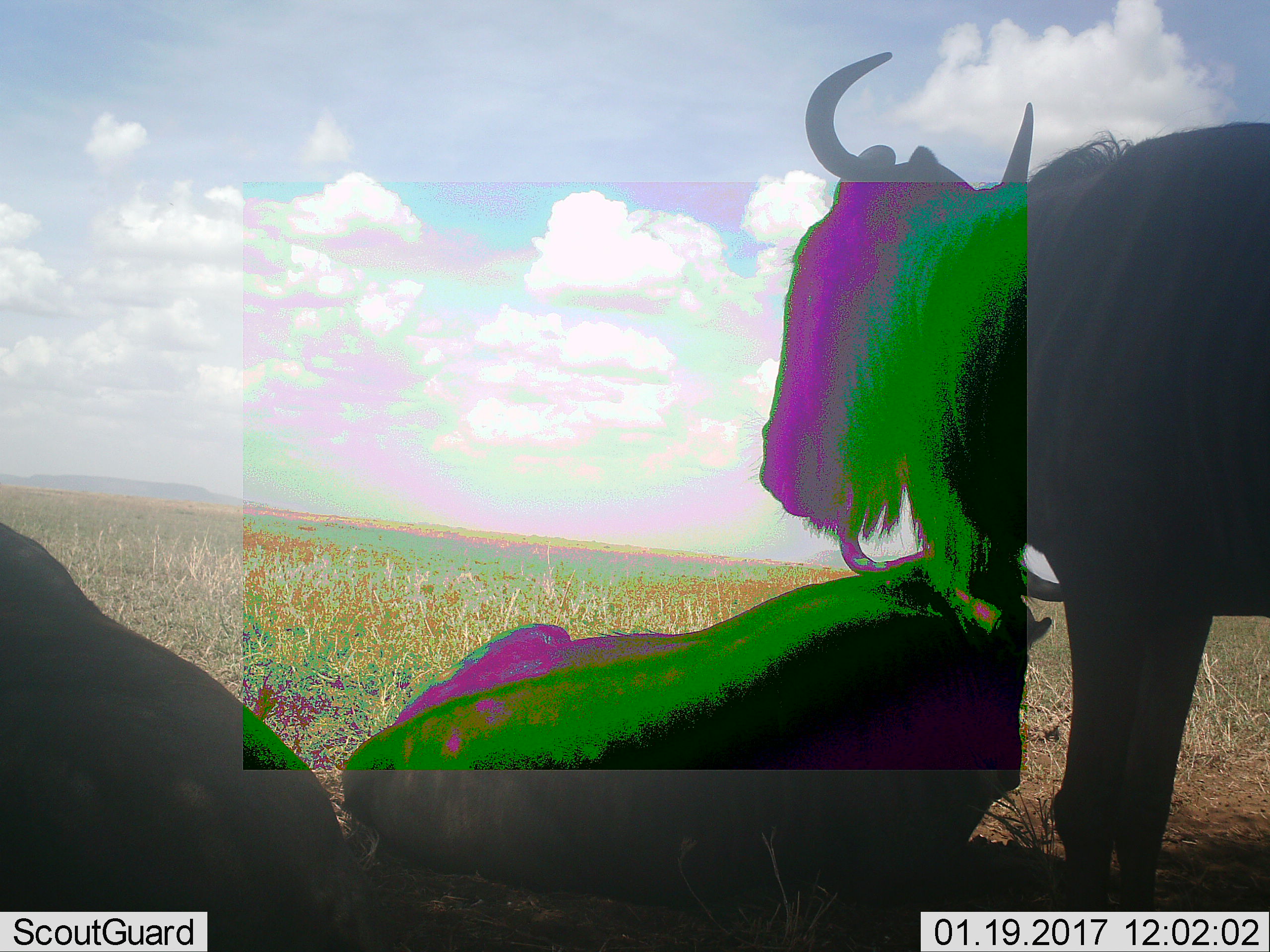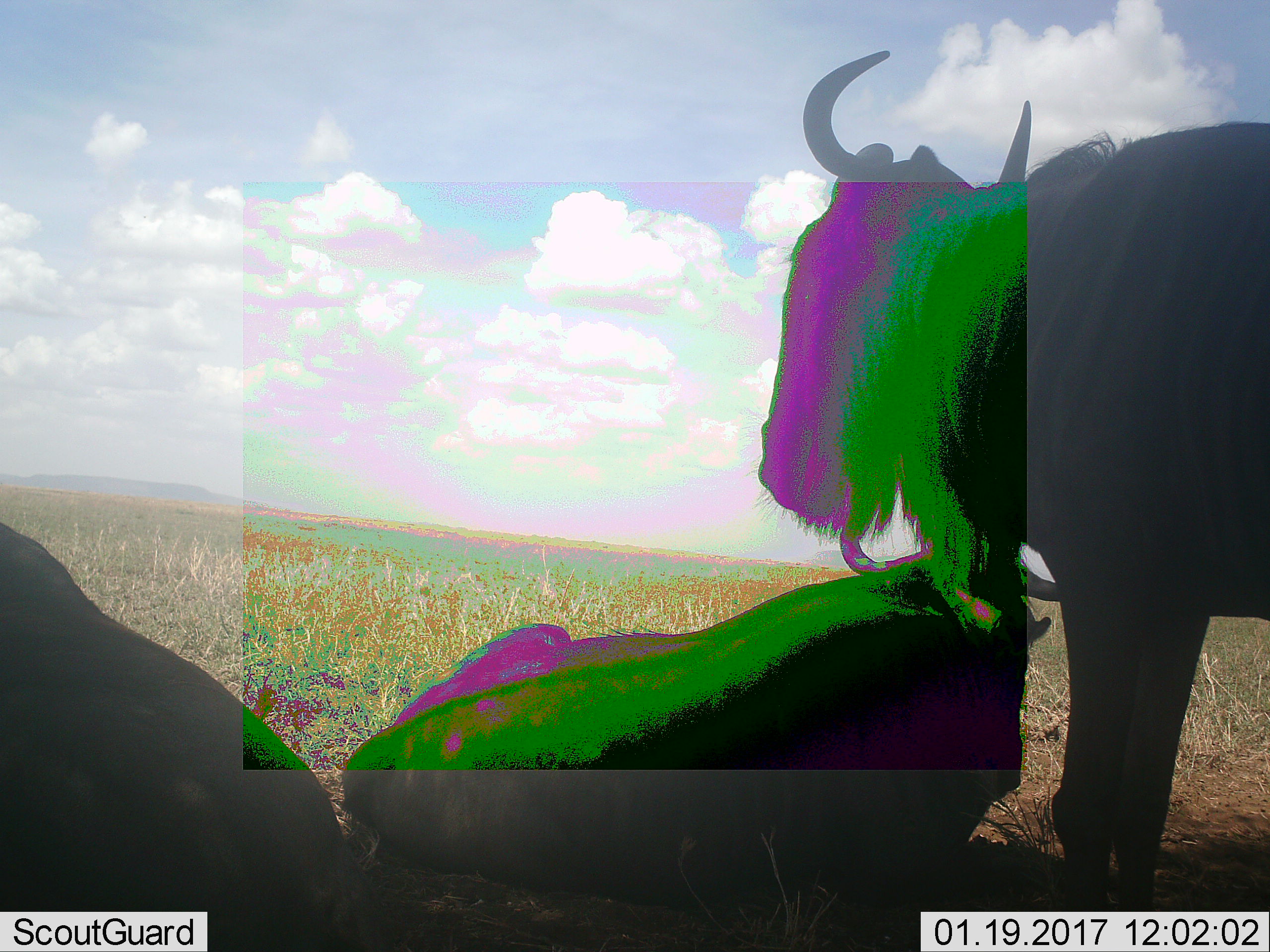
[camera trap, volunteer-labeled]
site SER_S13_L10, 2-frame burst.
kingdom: Animalia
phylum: Chordata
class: Mammalia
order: Artiodactyla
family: Bovidae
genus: Connochaetes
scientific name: Connochaetes taurinus taurinus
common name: blue wildebeest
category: wildebeestblue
Wildebeestblue (blue wildebeest) (Connochaetes taurinus taurinus), count 3. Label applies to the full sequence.